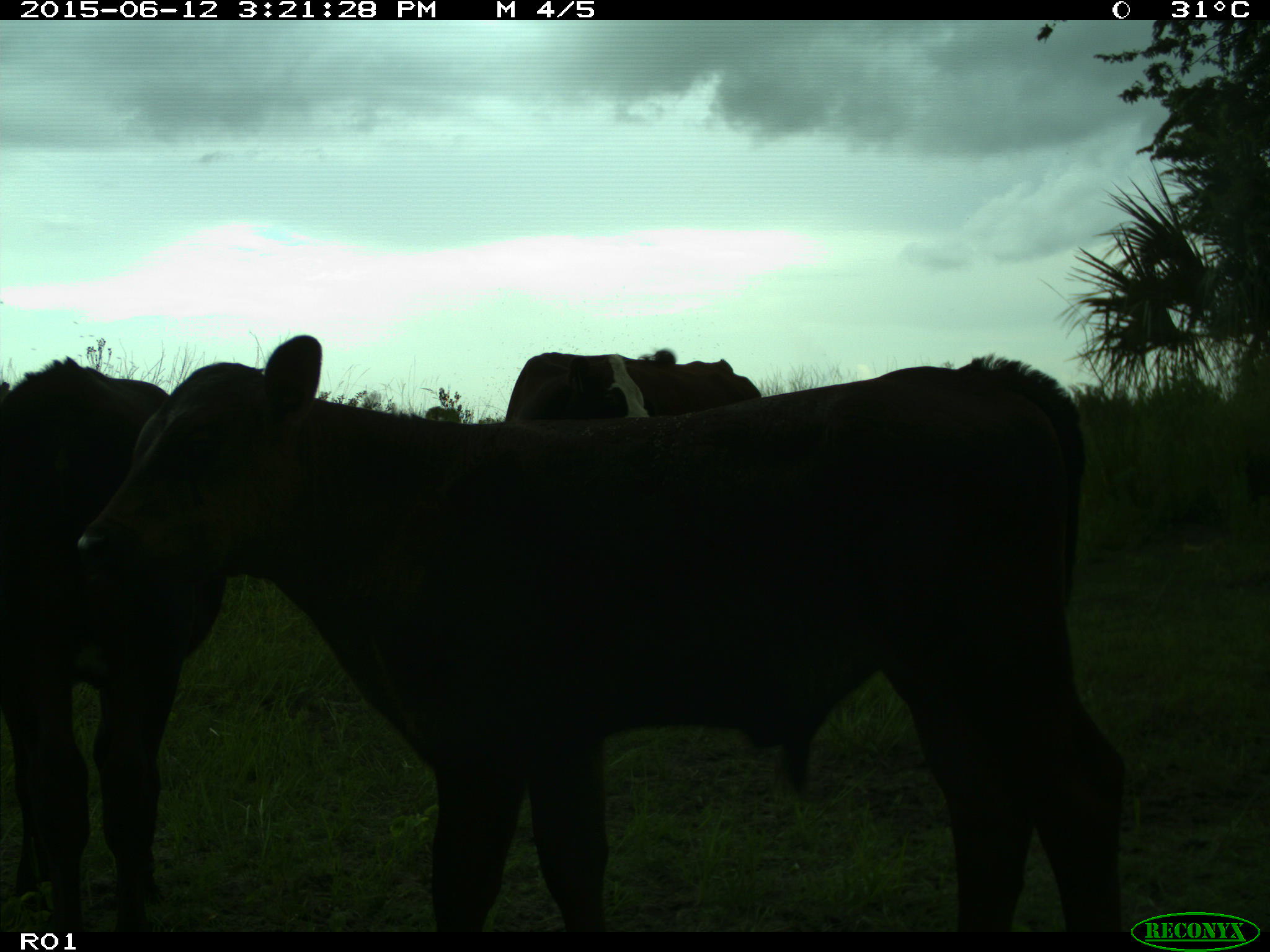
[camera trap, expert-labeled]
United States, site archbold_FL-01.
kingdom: Animalia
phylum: Chordata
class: Mammalia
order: Artiodactyla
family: Bovidae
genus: Bos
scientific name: Bos taurus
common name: domestic cow